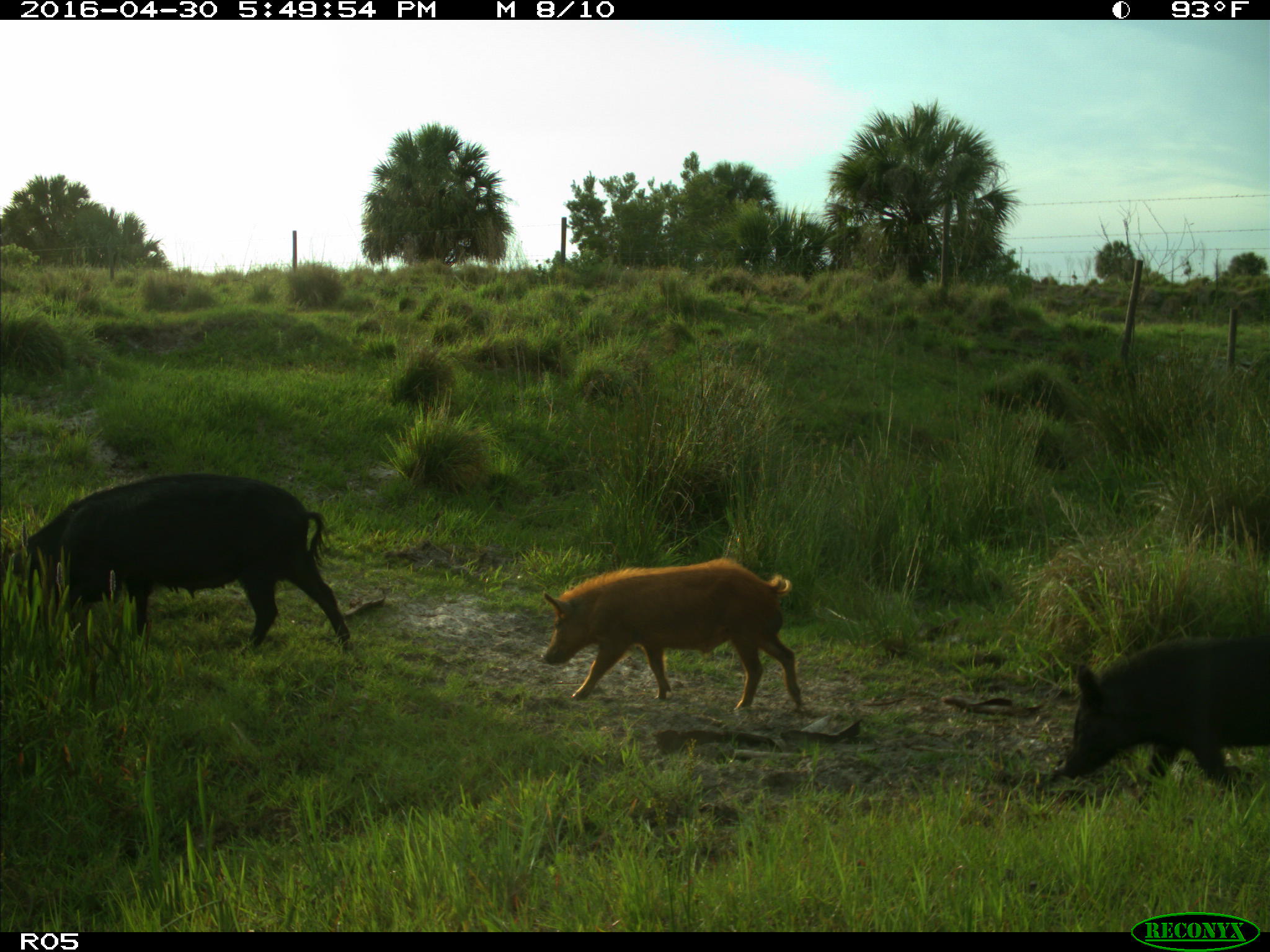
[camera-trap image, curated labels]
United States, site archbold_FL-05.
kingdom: Animalia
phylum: Chordata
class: Mammalia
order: Artiodactyla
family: Suidae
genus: Sus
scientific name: Sus scrofa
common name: wild boar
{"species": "Sus scrofa (wild boar)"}